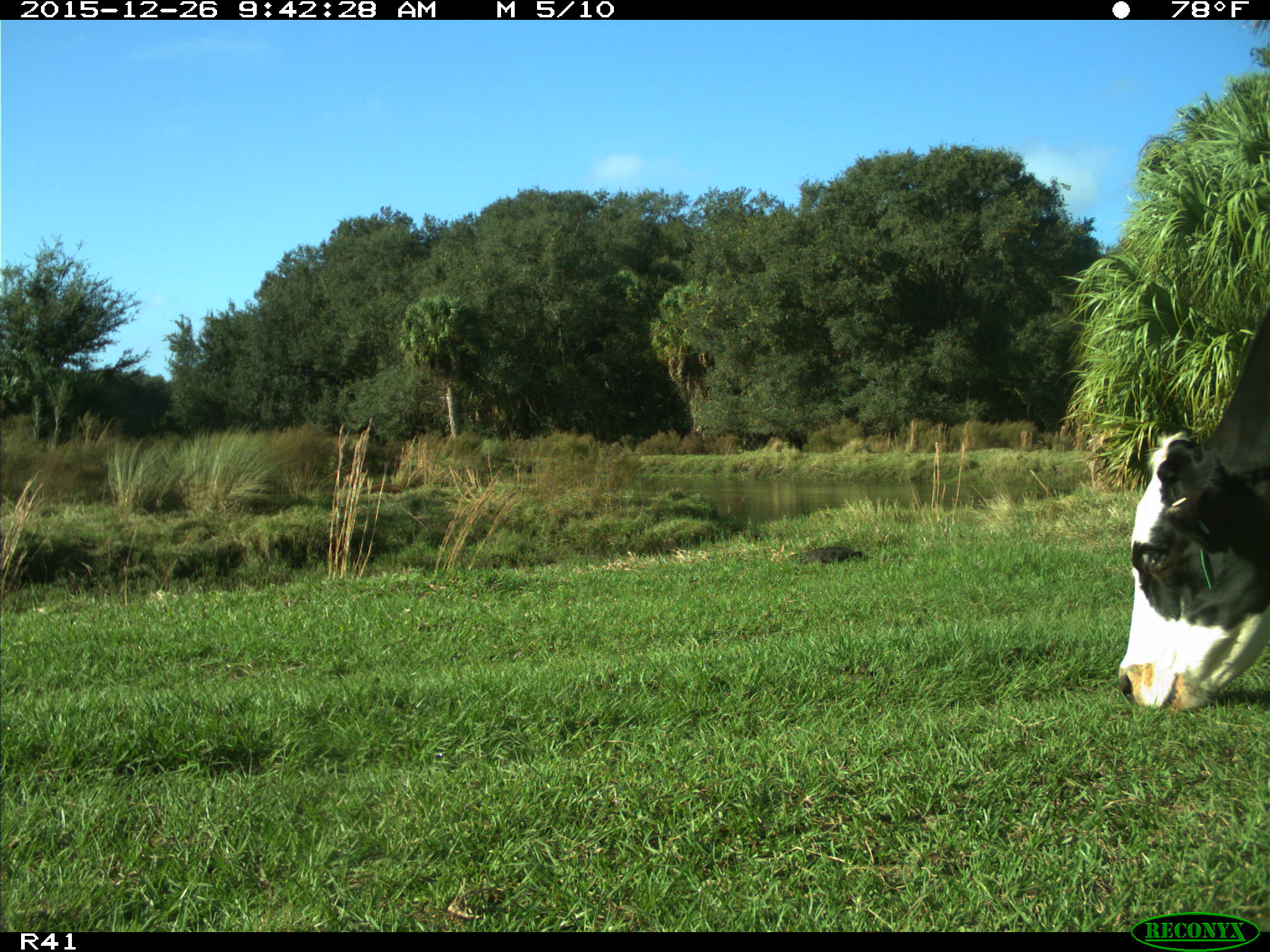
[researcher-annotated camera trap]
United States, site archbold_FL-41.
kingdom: Animalia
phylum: Chordata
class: Mammalia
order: Artiodactyla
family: Bovidae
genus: Bos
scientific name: Bos taurus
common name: domestic cow